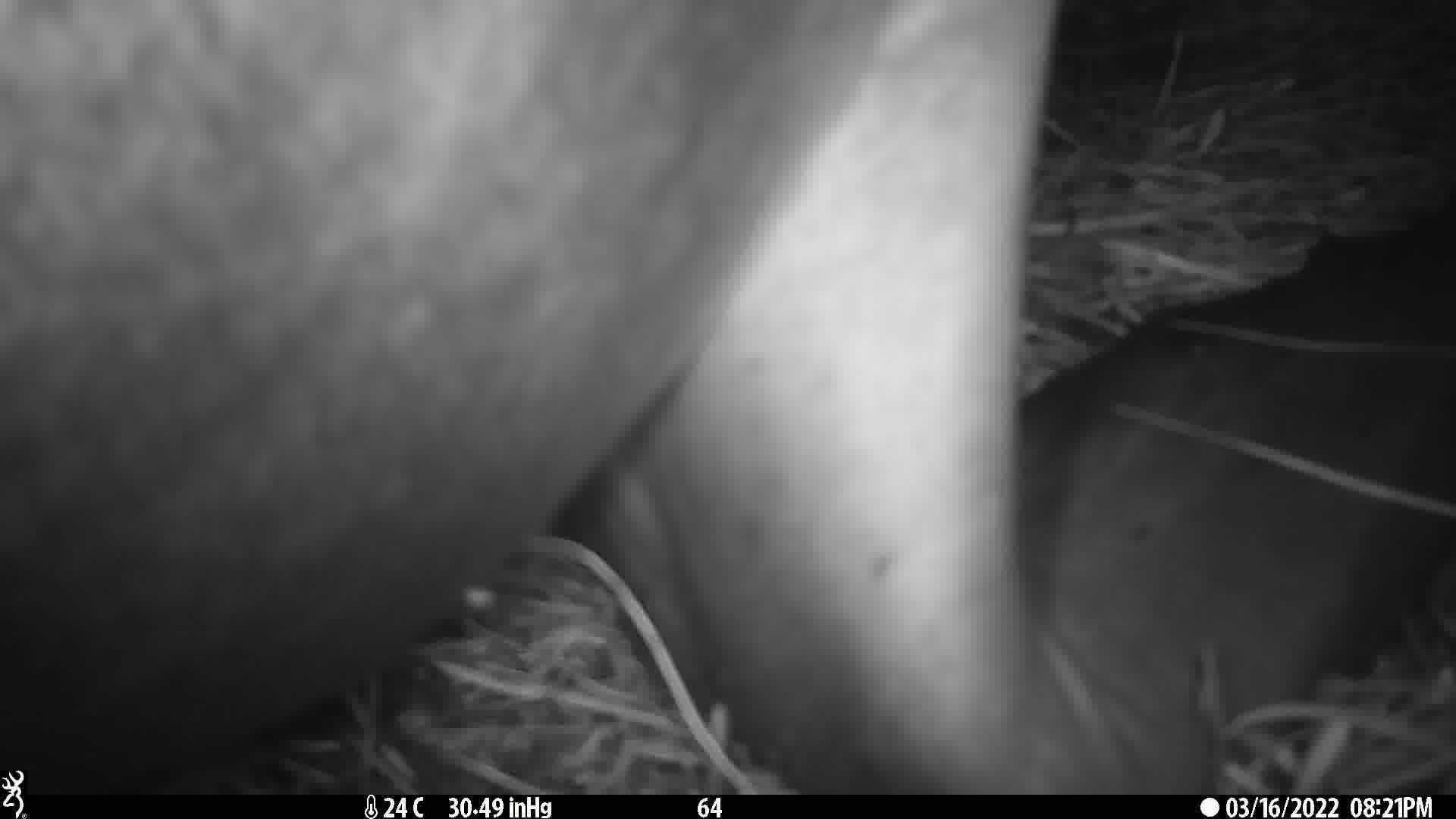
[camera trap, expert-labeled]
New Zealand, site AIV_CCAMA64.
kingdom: Animalia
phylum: Chordata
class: Mammalia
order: Carnivora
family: Otariidae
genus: Phocarctos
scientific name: Phocarctos hookeri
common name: new zealand sea lion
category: sealion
Sealion (new zealand sea lion) (Phocarctos hookeri).